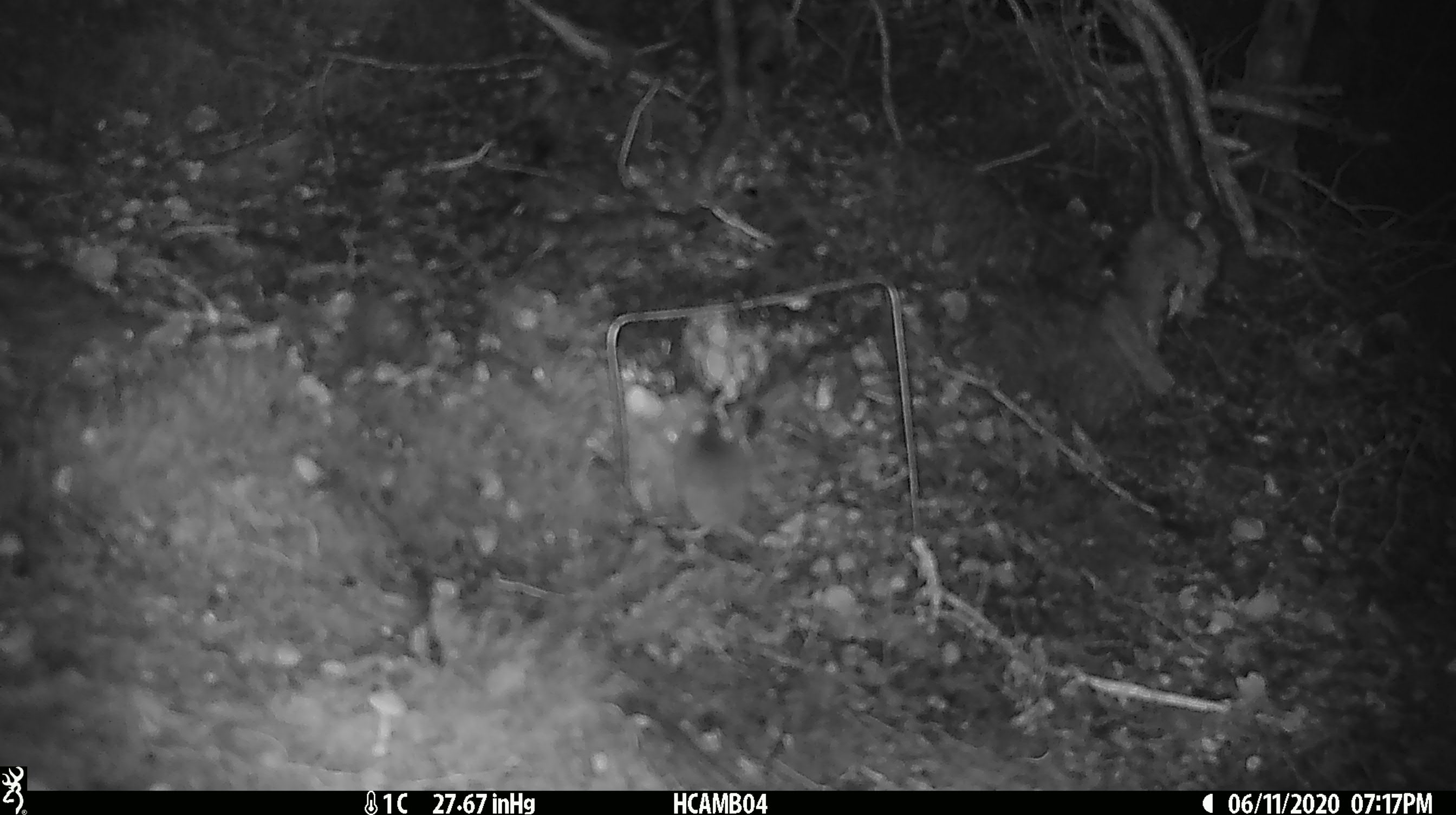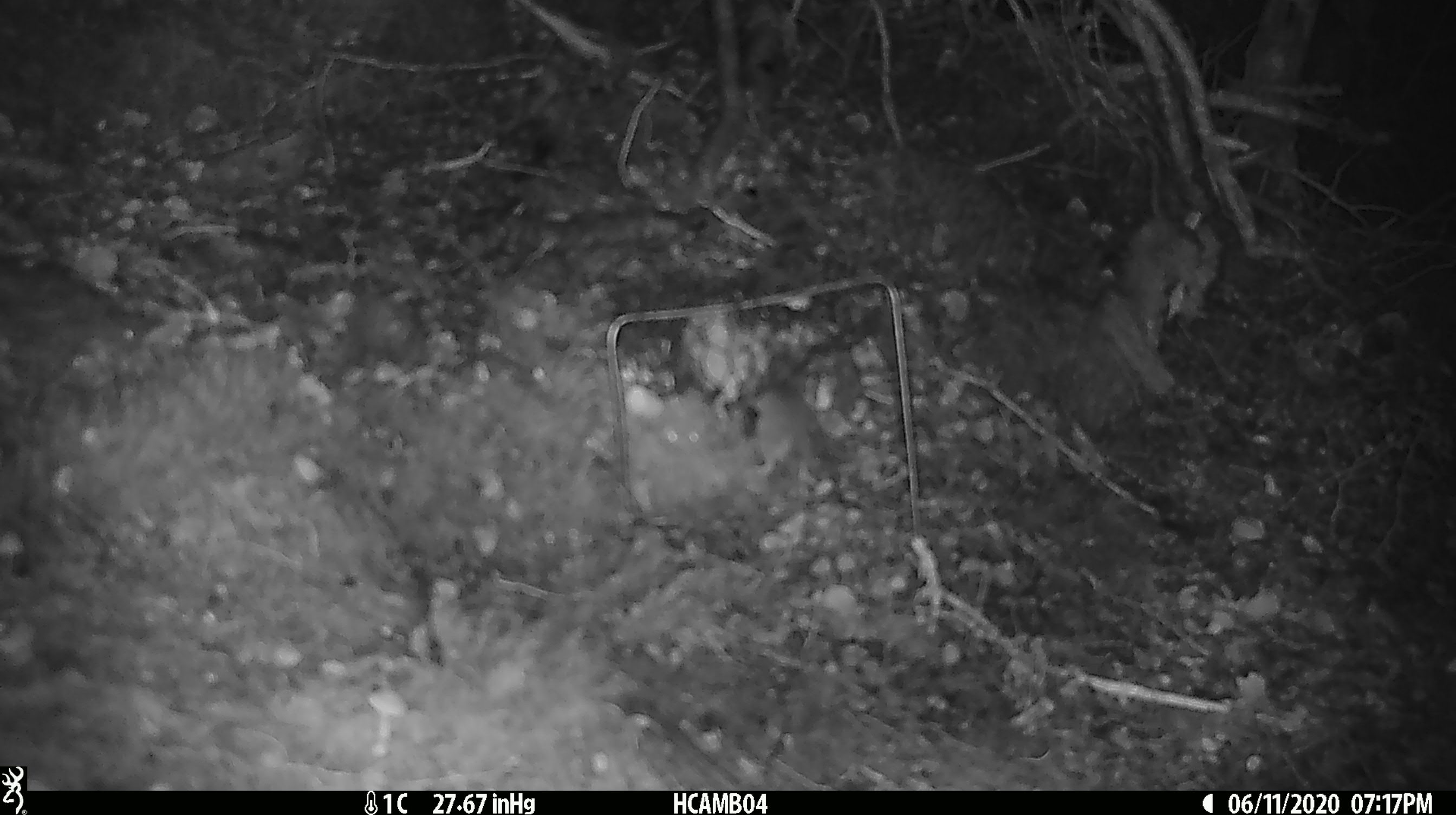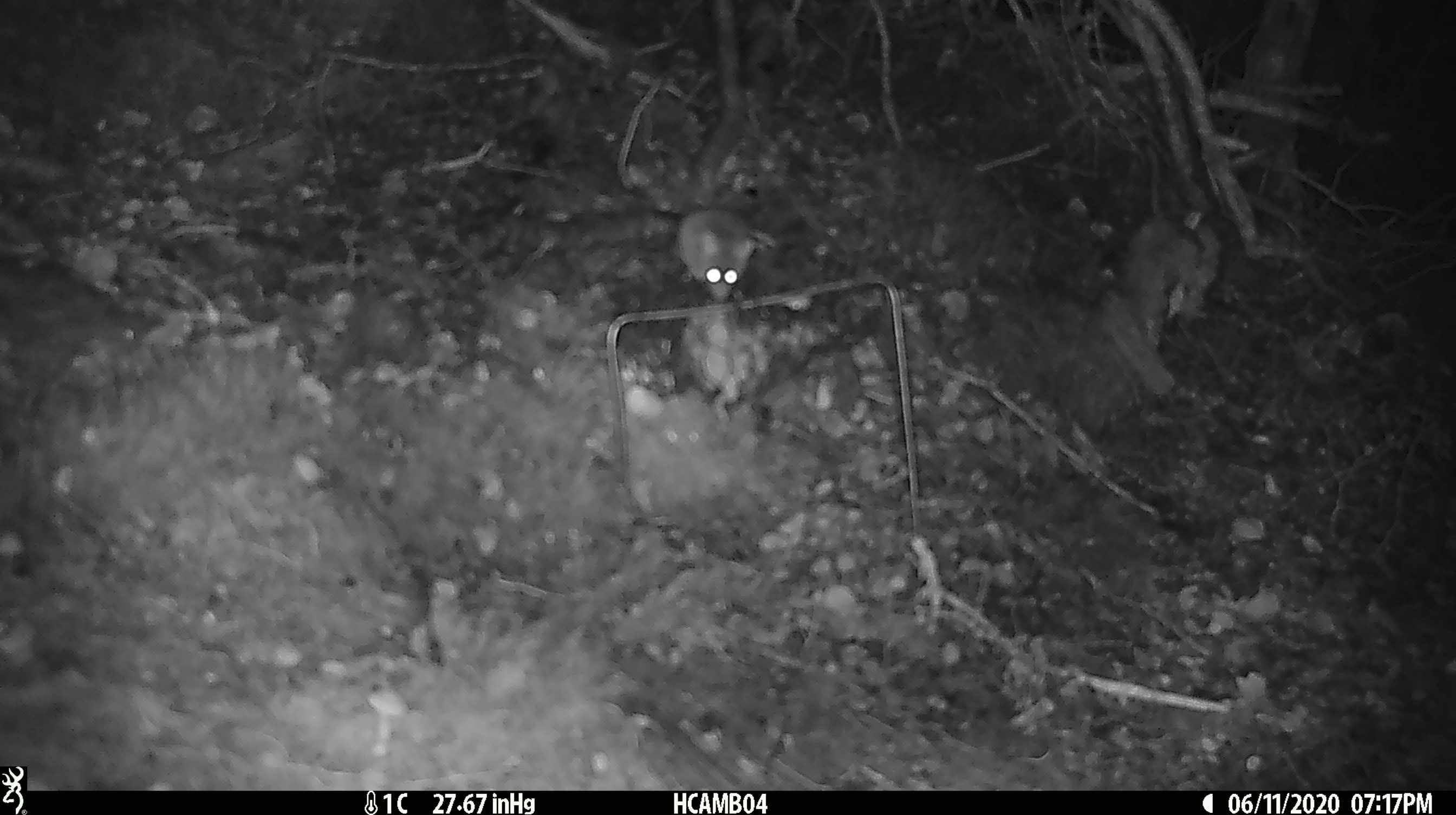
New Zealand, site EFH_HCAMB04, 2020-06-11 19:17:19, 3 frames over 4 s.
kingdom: Animalia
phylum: Chordata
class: Mammalia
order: Rodentia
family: Muridae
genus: Mus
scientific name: Mus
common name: mouse